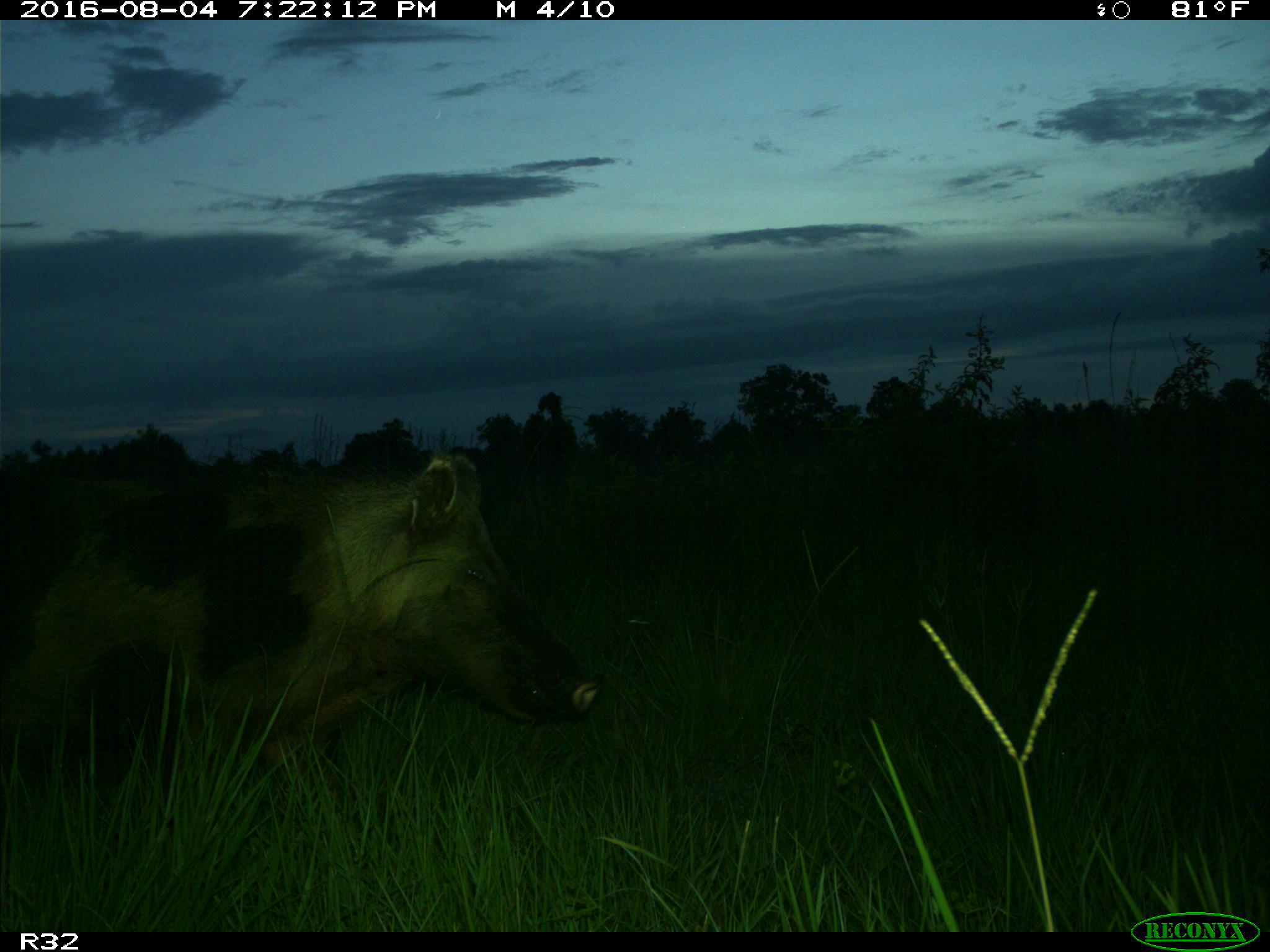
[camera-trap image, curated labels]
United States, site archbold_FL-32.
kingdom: Animalia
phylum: Chordata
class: Mammalia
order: Artiodactyla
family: Suidae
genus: Sus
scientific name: Sus scrofa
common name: wild boar